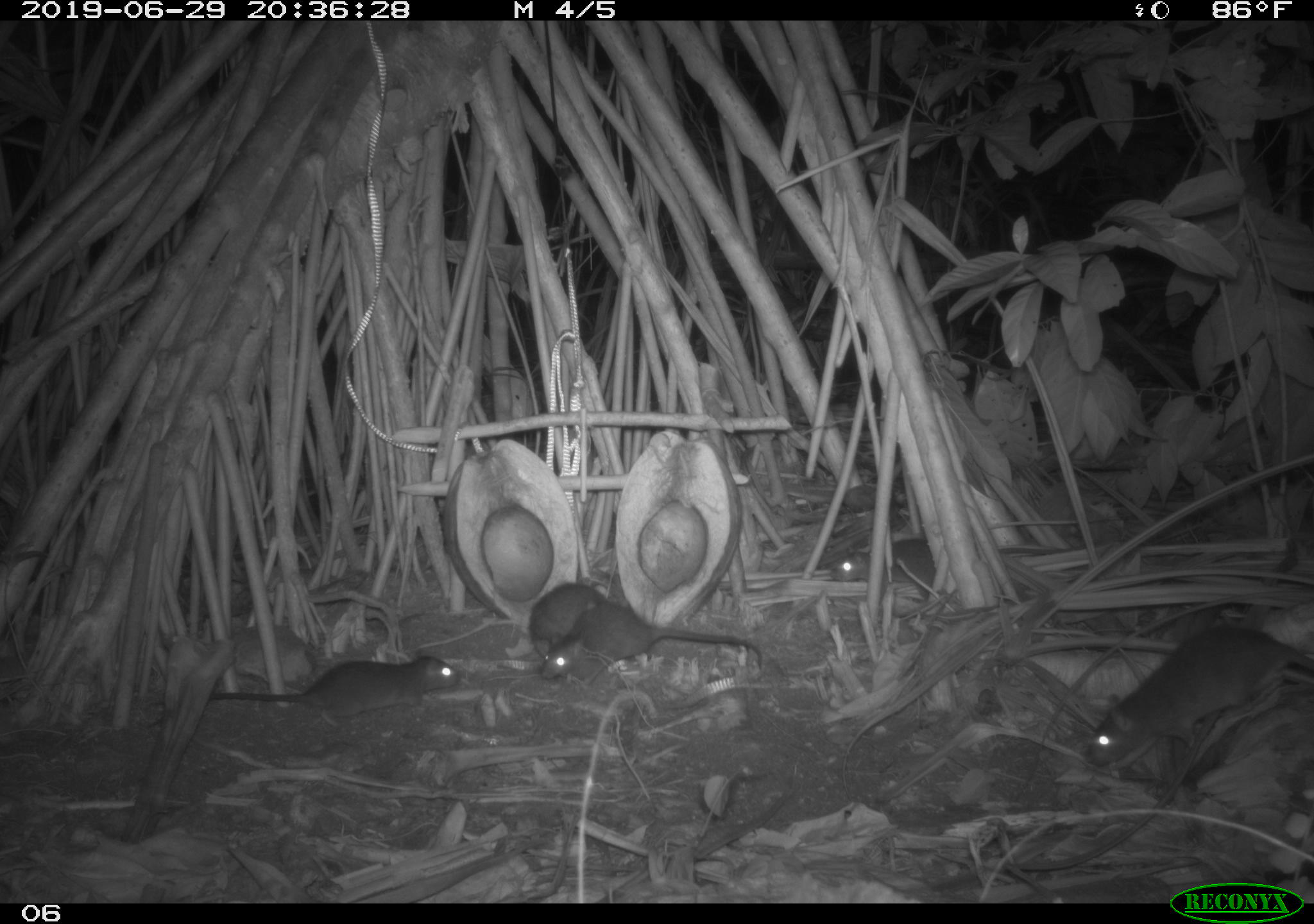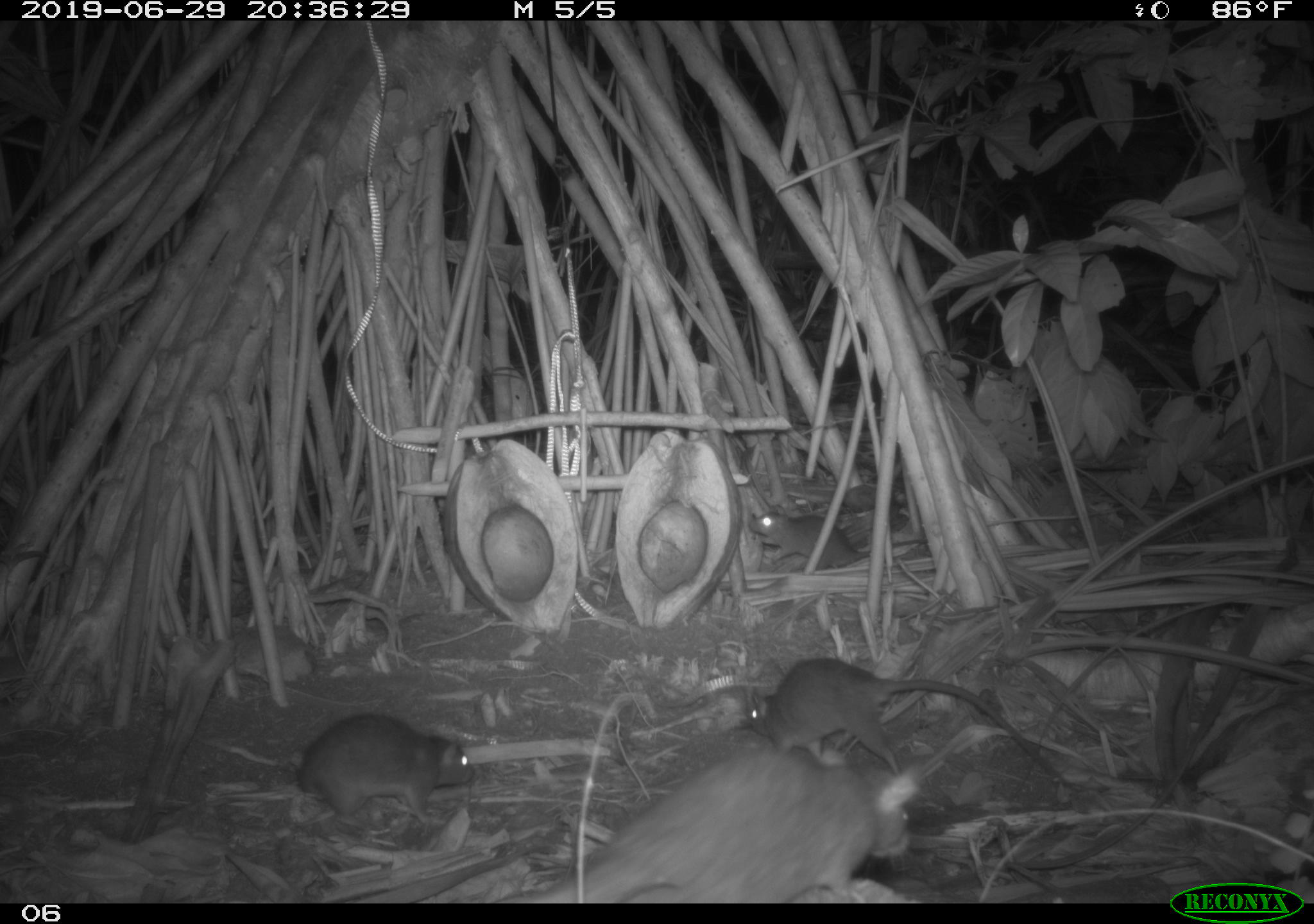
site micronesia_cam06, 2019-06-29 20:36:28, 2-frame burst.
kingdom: Animalia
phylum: Chordata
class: Mammalia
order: Rodentia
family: Muridae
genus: Rattus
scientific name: Rattus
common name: rat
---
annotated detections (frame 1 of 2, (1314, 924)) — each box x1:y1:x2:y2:
rat: 1089:608:1314:783; 150:645:466:742; 534:592:773:686; 826:522:947:603; 522:568:616:653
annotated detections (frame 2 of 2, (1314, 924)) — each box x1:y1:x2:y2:
rat: 541:742:921:902; 737:653:1071:787; 291:712:481:828; 745:504:939:581